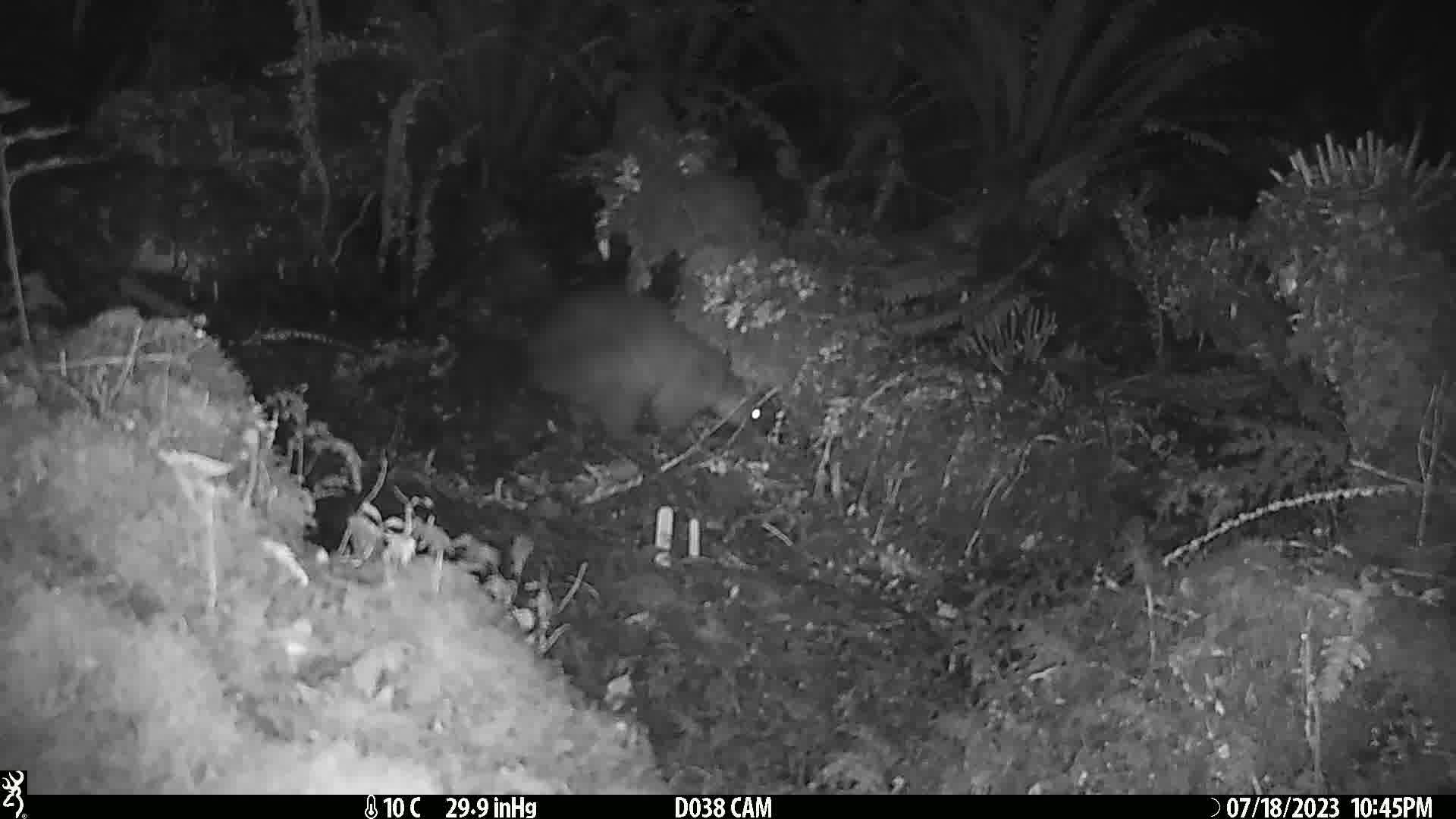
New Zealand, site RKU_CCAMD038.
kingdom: Animalia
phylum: Chordata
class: Mammalia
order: Diprotodontia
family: Phalangeridae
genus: Trichosurus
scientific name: Trichosurus vulpecula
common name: common brushtail possum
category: possum